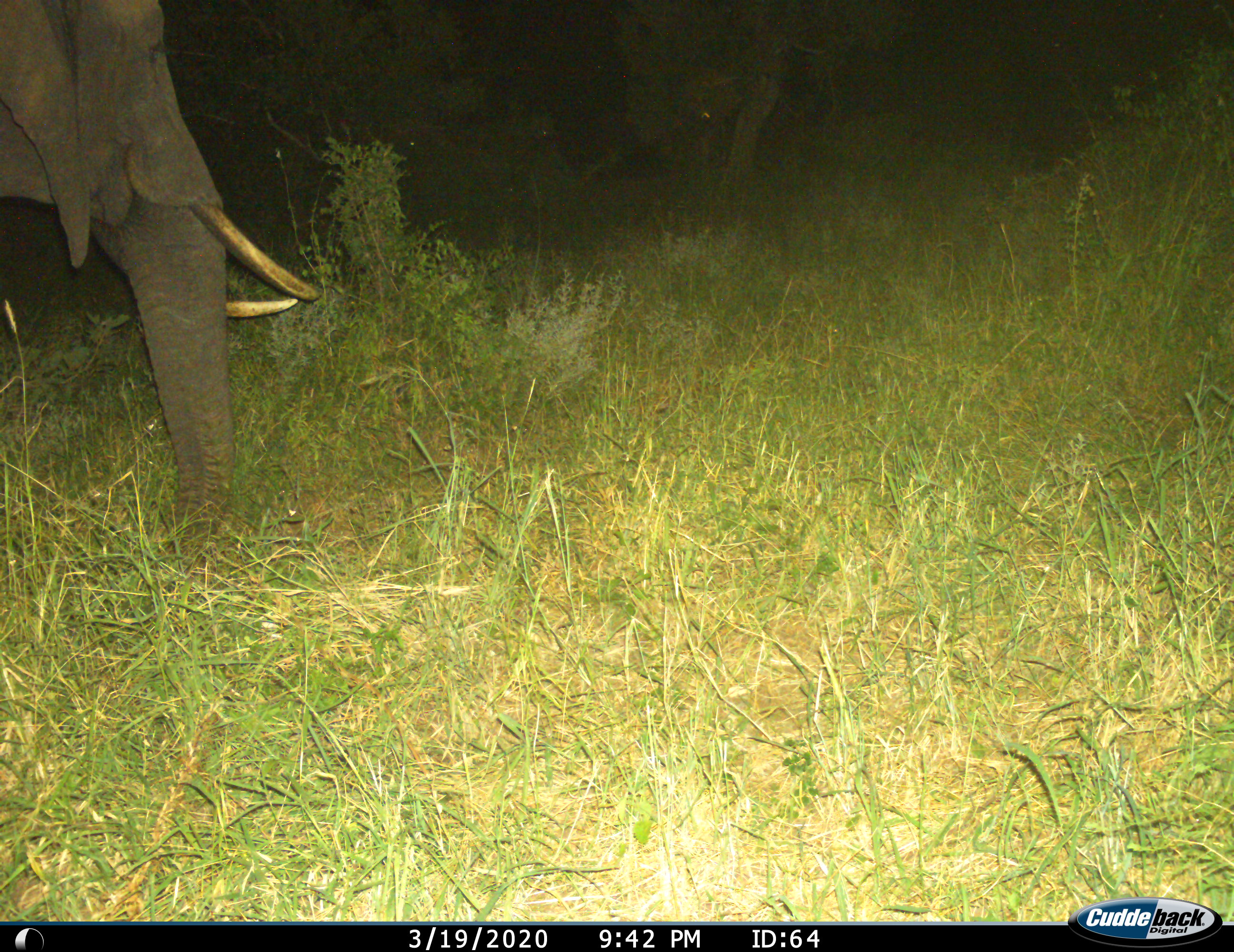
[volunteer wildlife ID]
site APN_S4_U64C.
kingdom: Animalia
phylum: Chordata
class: Mammalia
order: Proboscidea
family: Elephantidae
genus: Loxodonta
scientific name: Loxodonta africana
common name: african bush elephant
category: elephant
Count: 1.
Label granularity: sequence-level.